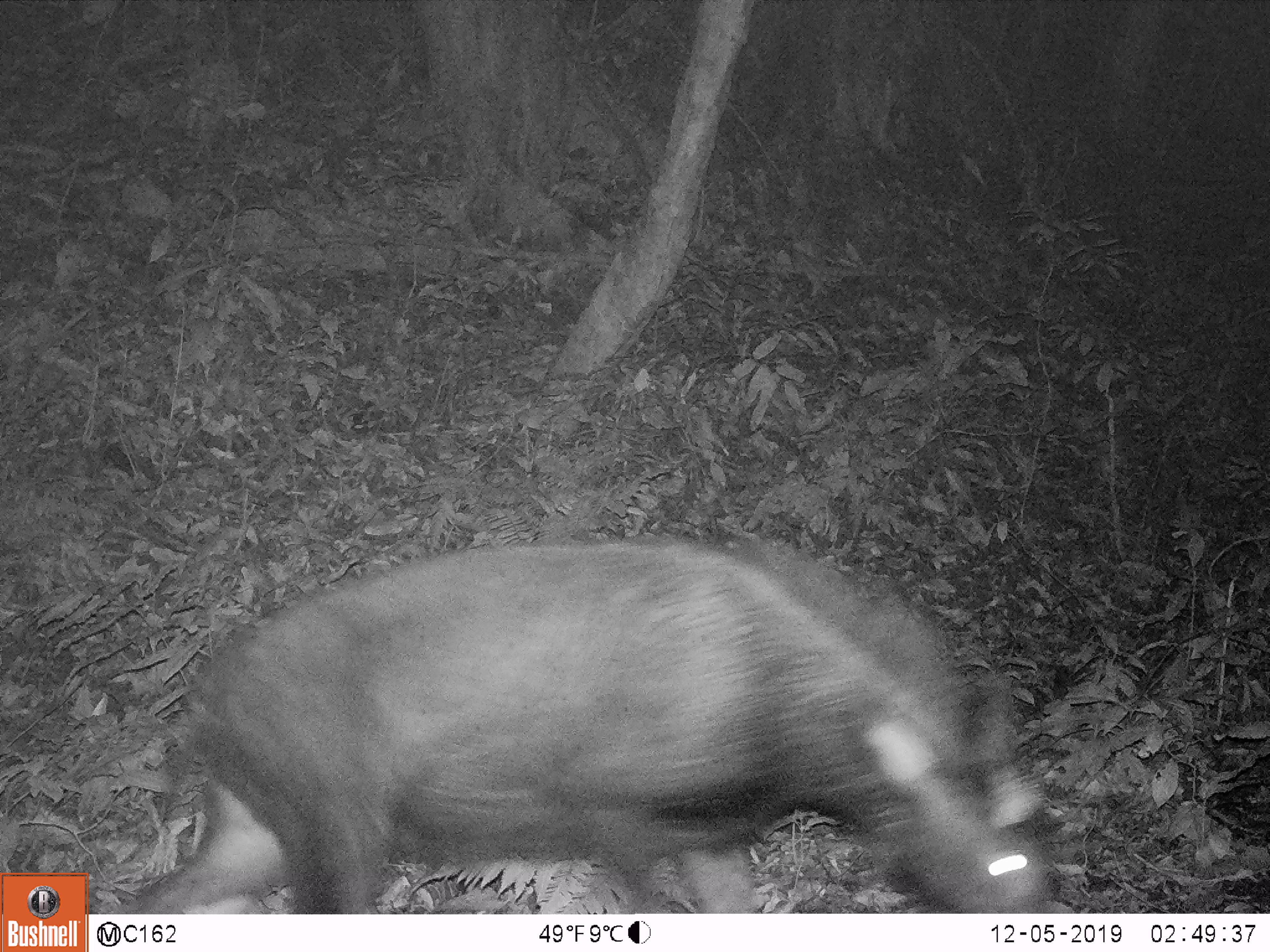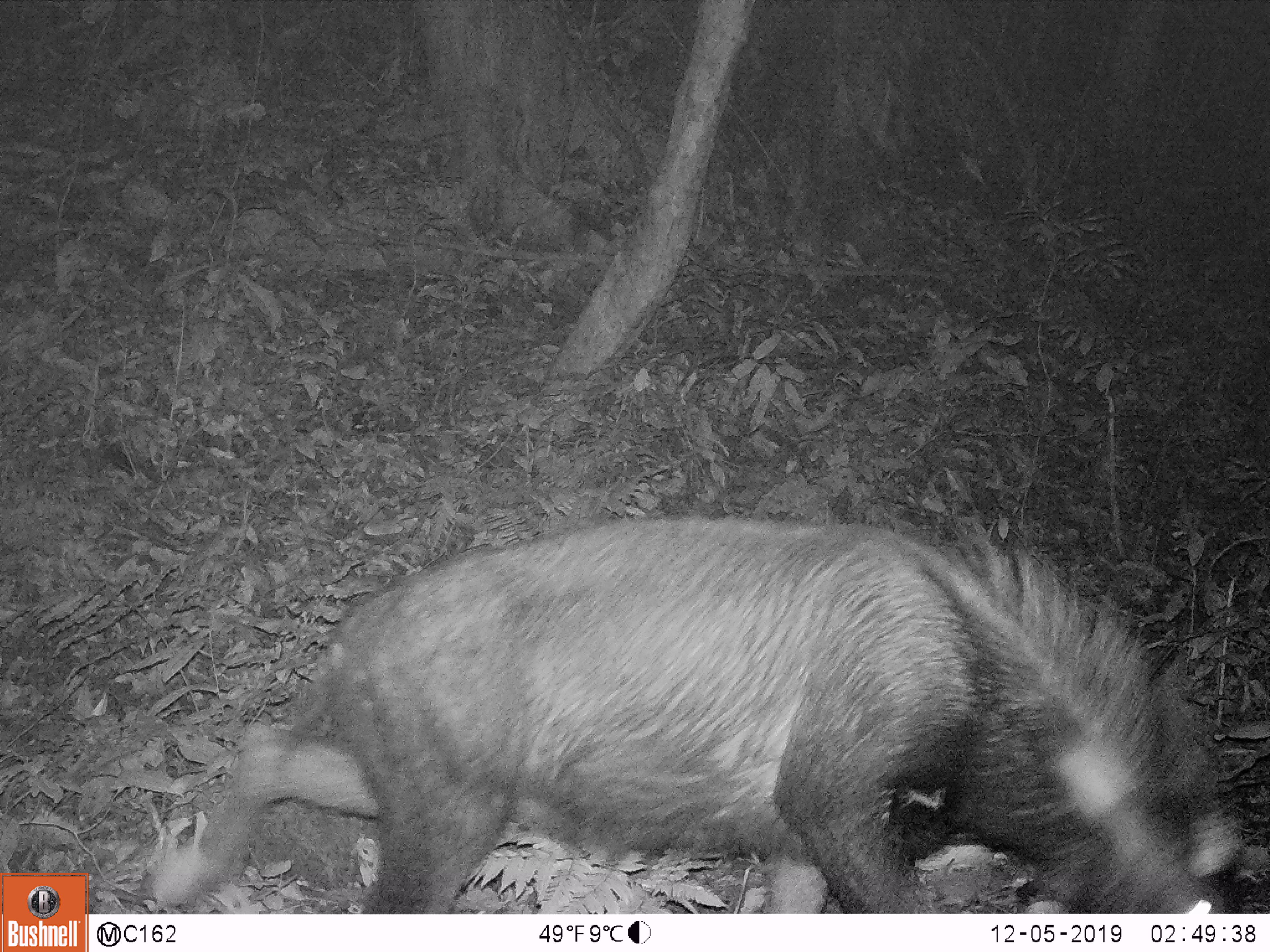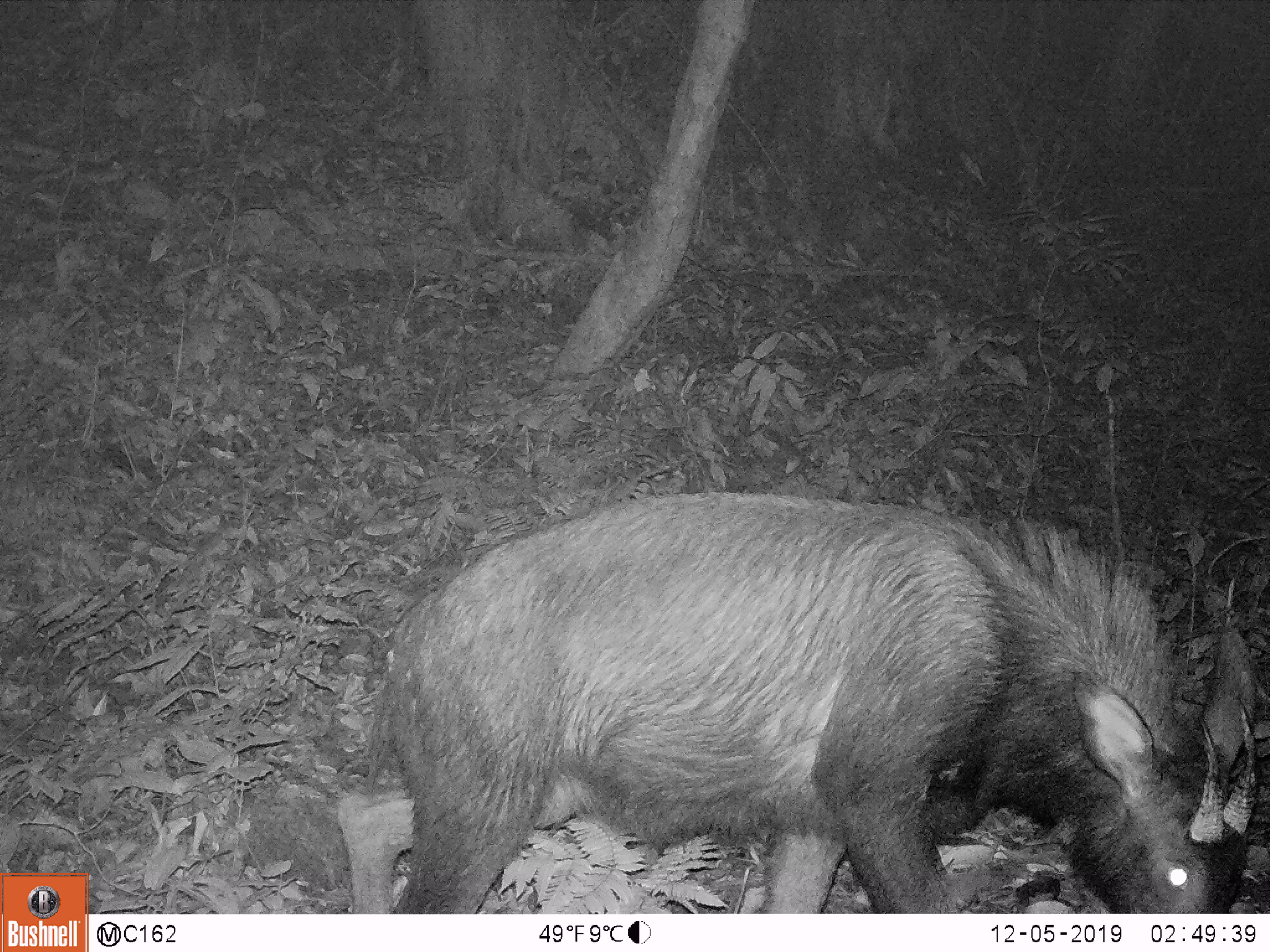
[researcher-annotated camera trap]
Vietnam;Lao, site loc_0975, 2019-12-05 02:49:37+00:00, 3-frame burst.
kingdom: Animalia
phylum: Chordata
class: Mammalia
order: Artiodactyla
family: Bovidae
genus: Capricornis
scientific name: Capricornis sumatraensis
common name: chinese serow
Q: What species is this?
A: Chinese serow (Capricornis sumatraensis).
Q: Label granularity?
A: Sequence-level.